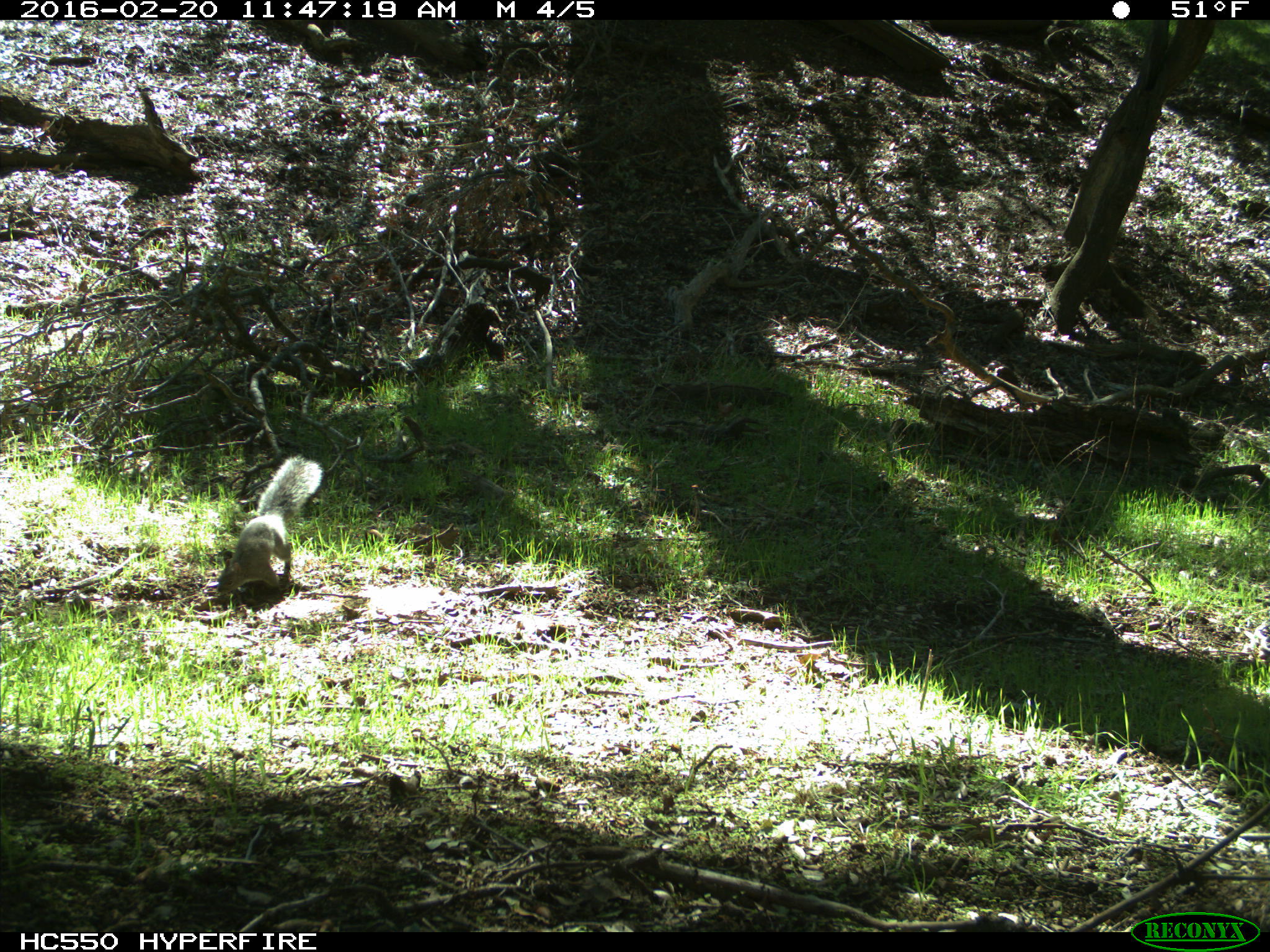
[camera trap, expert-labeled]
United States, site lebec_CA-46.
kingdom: Animalia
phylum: Chordata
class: Mammalia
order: Rodentia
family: Sciuridae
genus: Sciurus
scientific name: Sciurus carolinensis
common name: eastern gray squirrel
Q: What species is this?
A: Sciurus carolinensis (eastern gray squirrel).